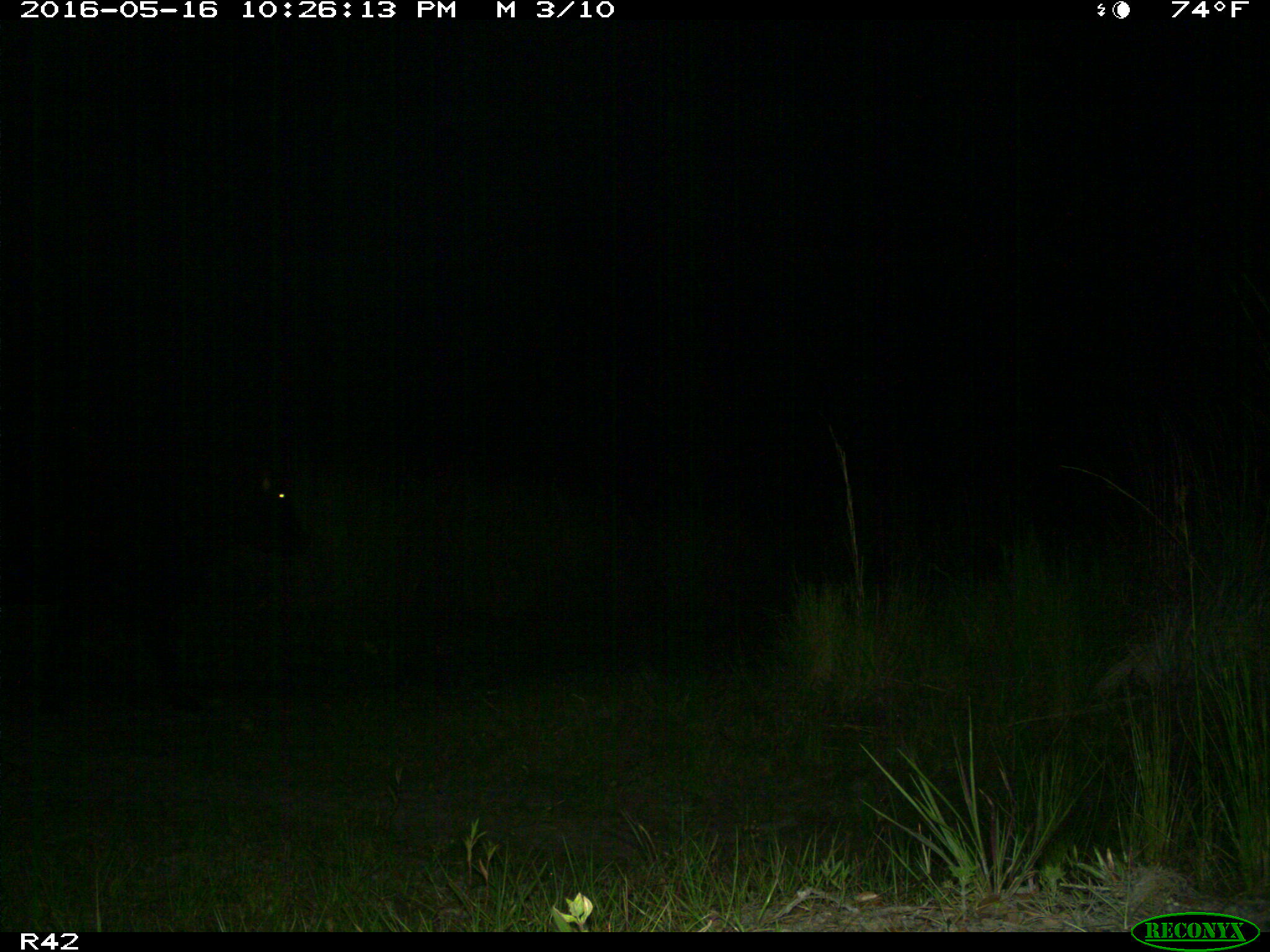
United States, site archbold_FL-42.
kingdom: Animalia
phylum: Chordata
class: Mammalia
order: Artiodactyla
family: Bovidae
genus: Bos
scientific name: Bos taurus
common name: domestic cow